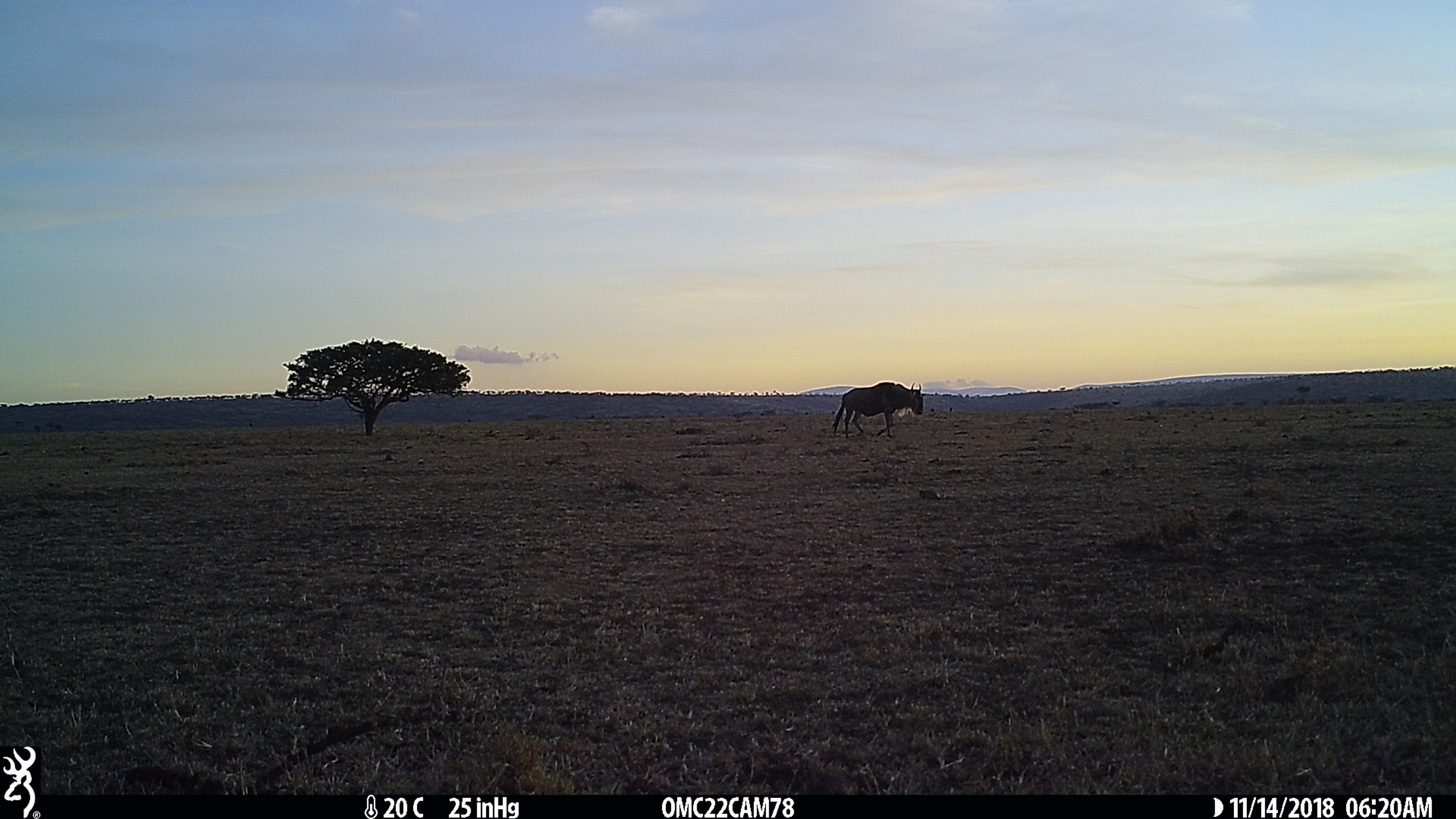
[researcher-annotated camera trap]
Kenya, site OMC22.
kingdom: Animalia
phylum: Chordata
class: Mammalia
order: Artiodactyla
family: Bovidae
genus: Connochaetes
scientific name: Connochaetes taurinus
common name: blue wildebeest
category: wildebeest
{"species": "wildebeest (blue wildebeest) (Connochaetes taurinus)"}